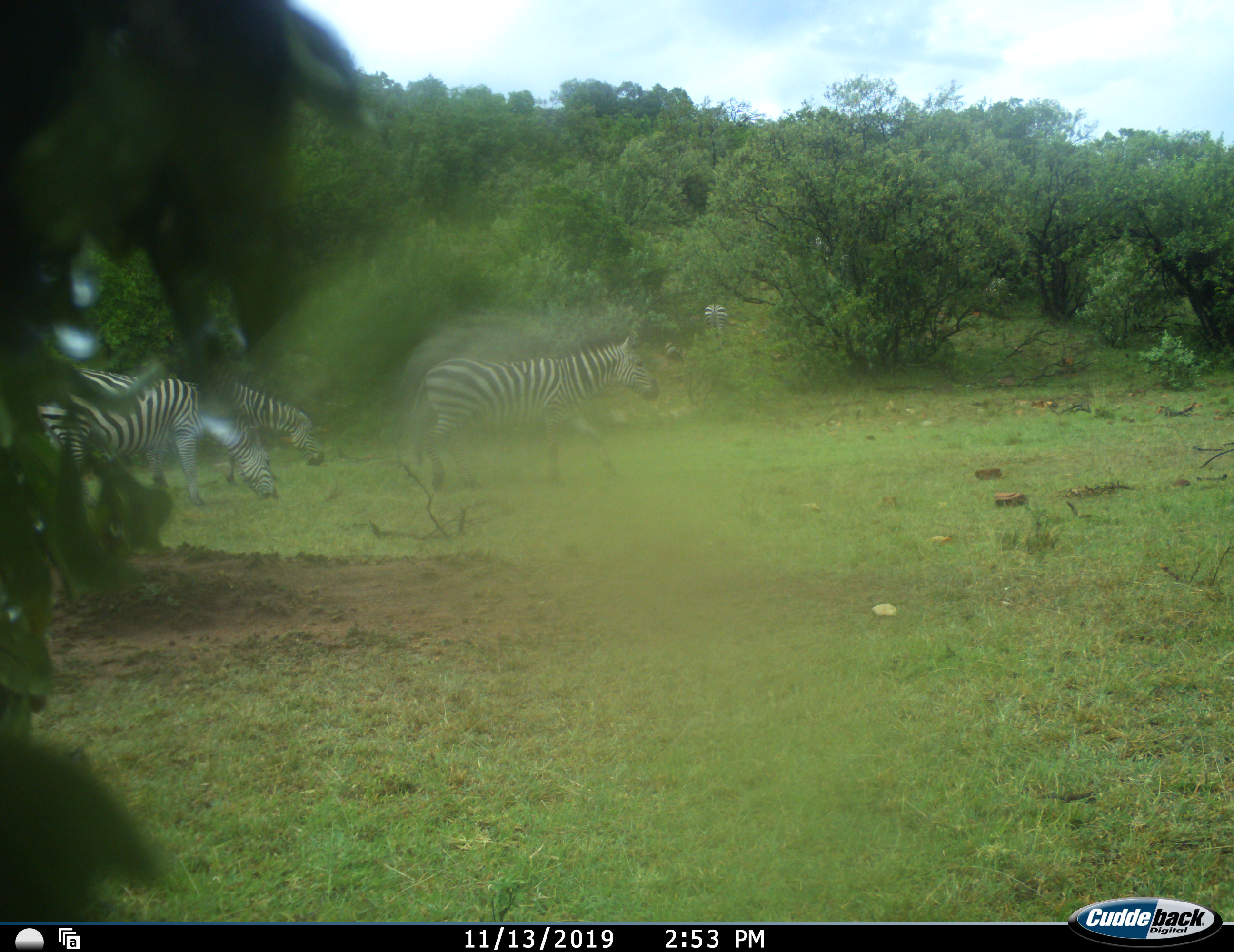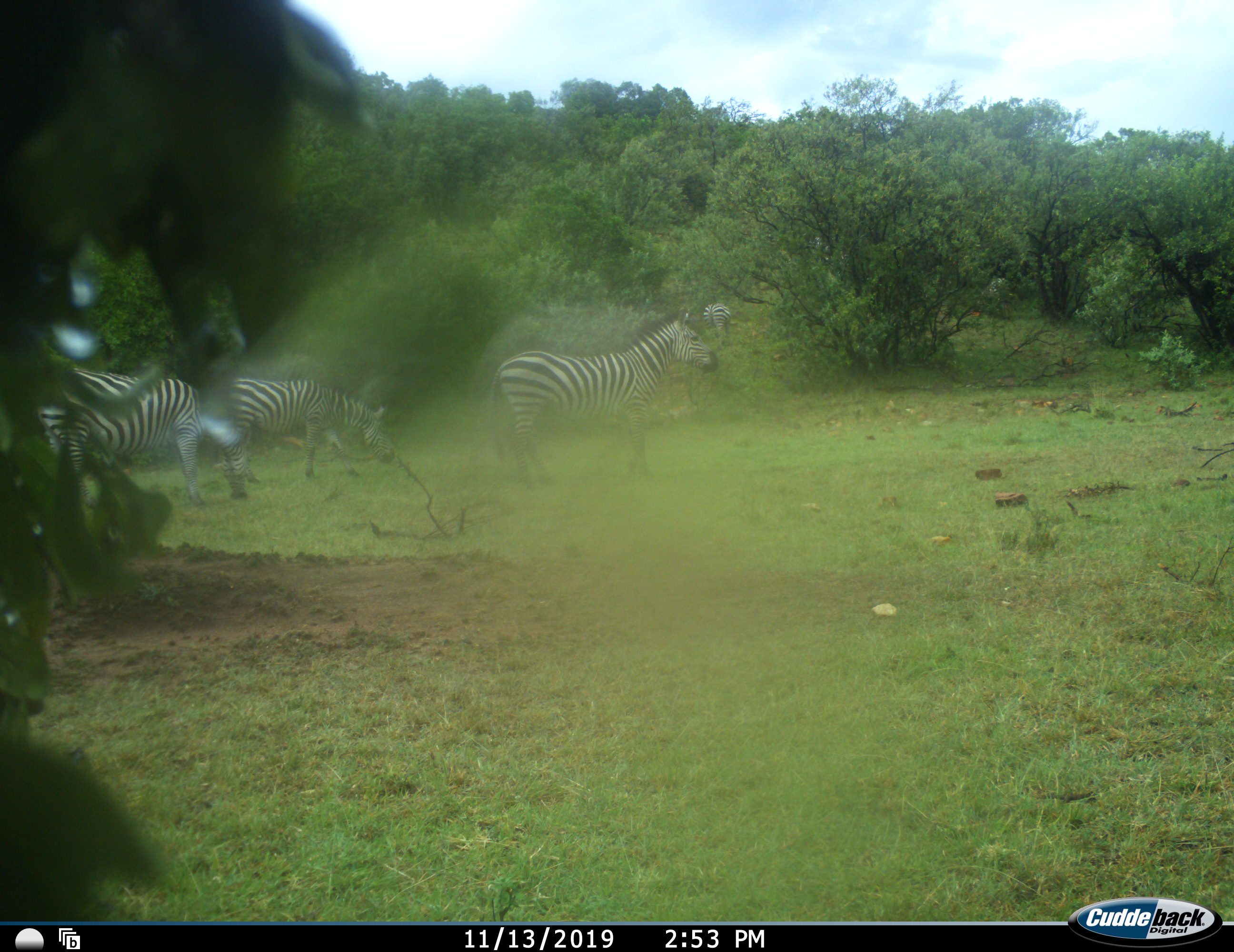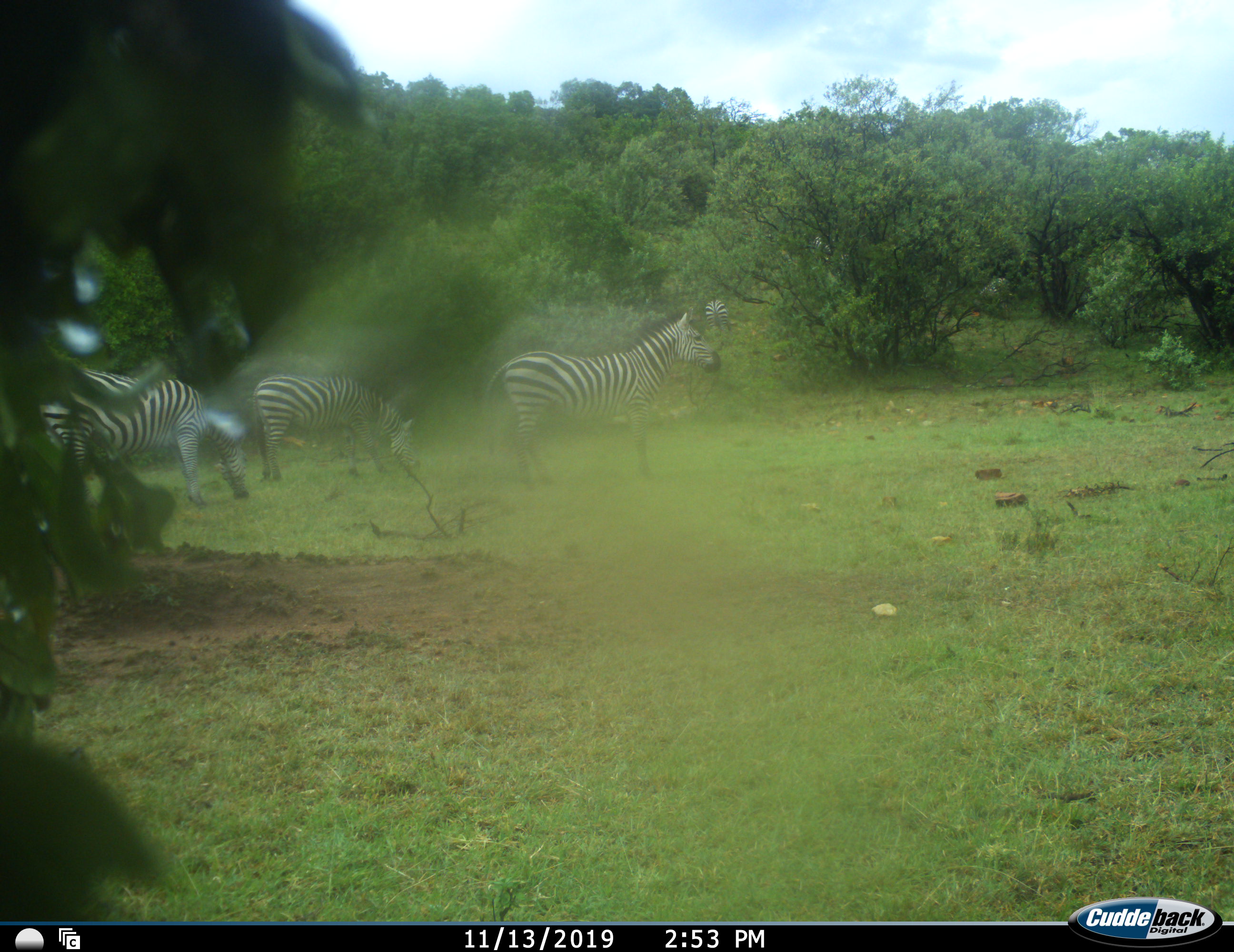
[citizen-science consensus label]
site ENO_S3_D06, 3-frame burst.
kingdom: Animalia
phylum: Chordata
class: Mammalia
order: Perissodactyla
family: Equidae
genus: Equus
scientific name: Equus quagga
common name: plains zebra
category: zebraplains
Zebraplains (plains zebra) (Equus quagga), count 4. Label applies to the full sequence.